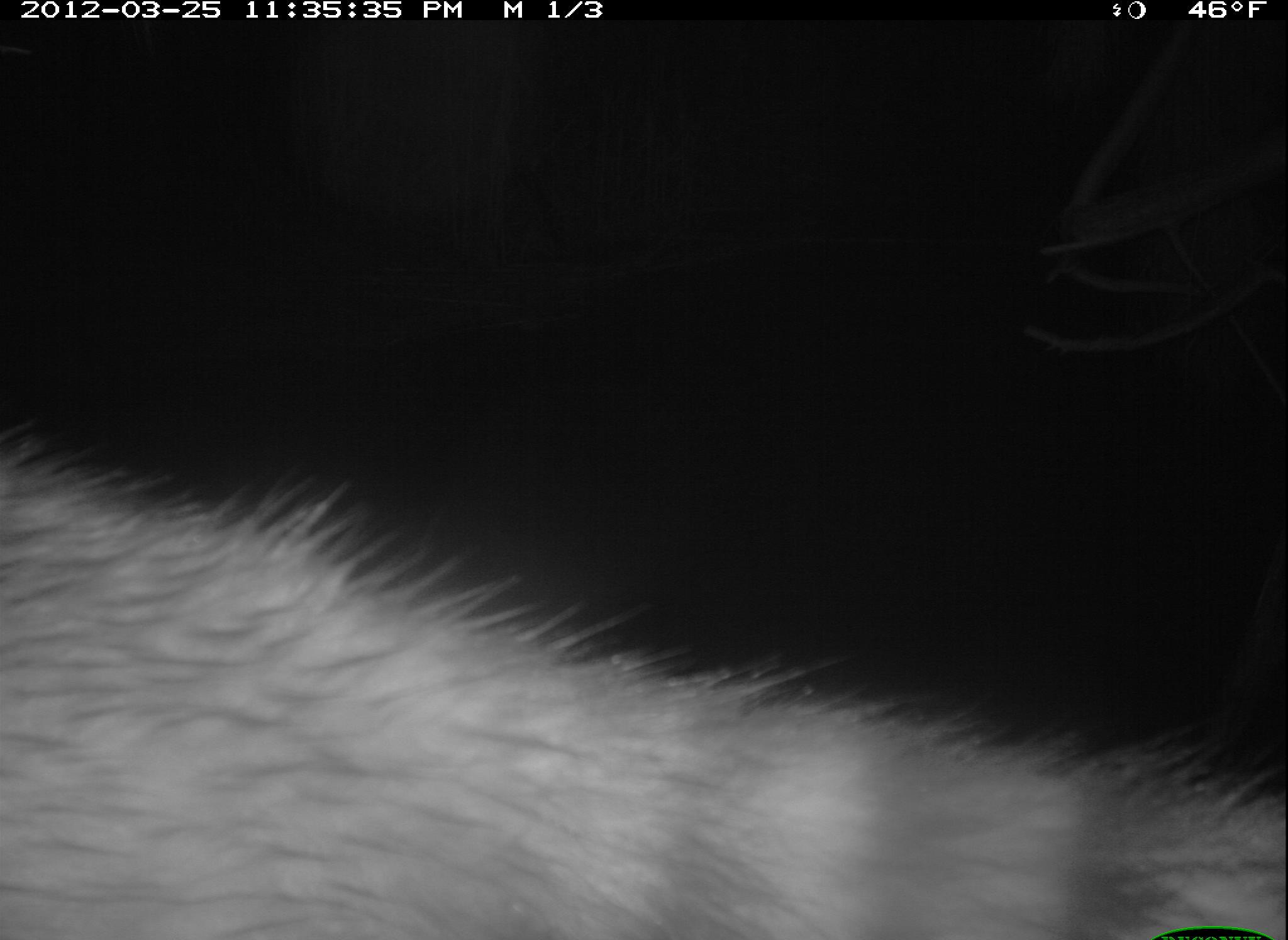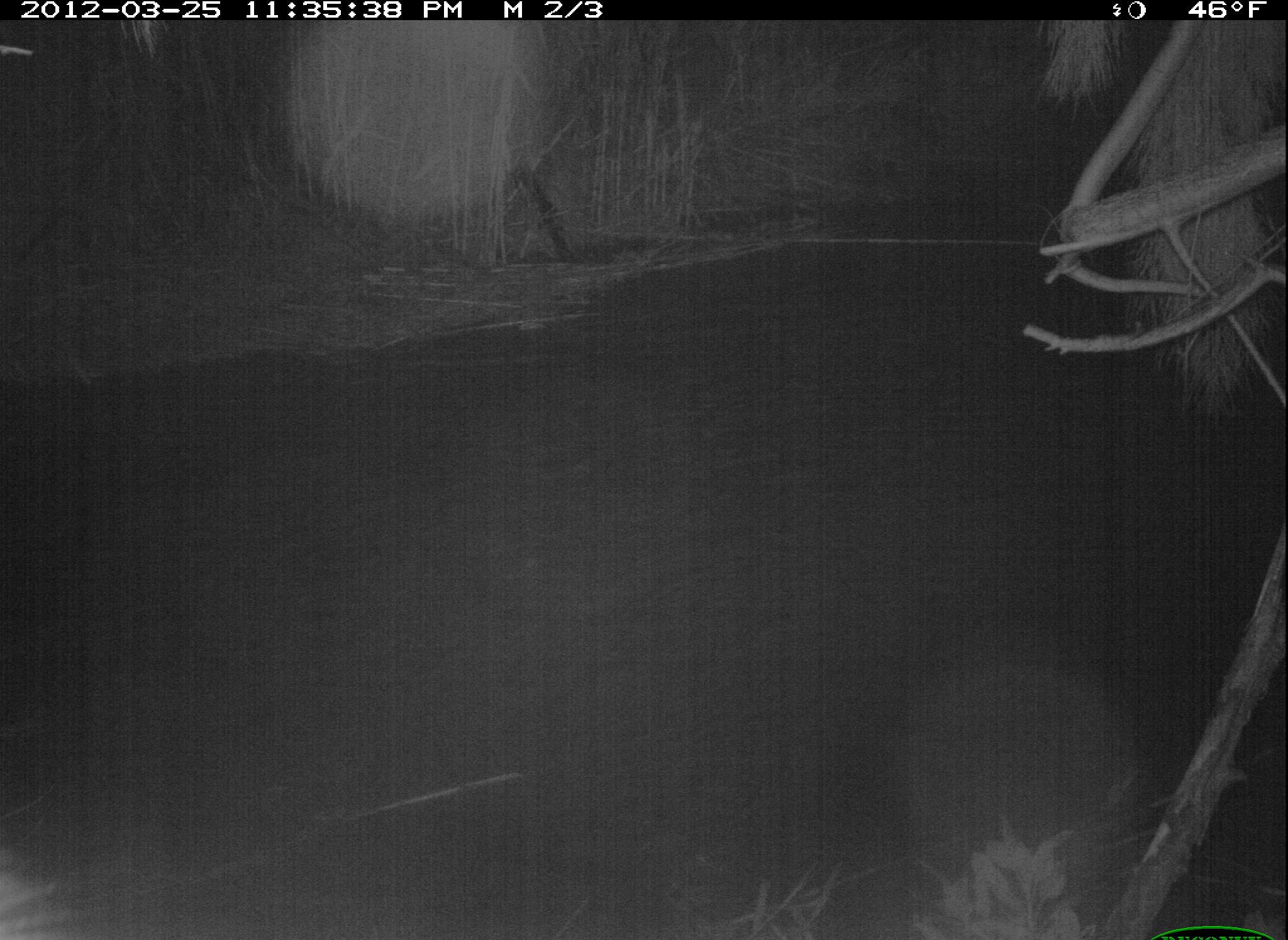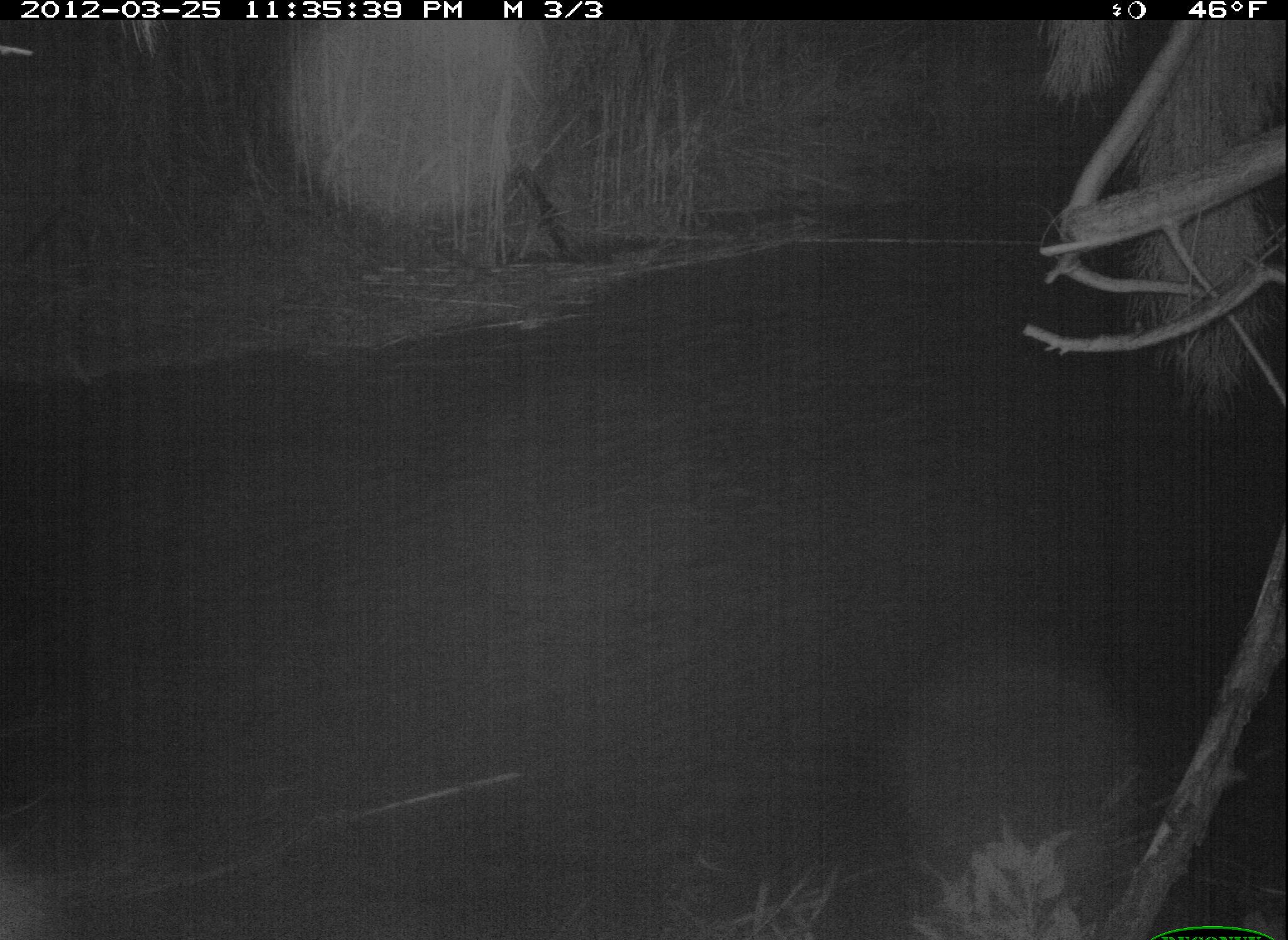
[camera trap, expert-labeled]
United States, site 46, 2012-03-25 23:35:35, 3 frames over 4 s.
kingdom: Animalia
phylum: Chordata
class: Mammalia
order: Carnivora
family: Procyonidae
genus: Procyon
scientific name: Procyon lotor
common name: raccoon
Raccoon (Procyon lotor).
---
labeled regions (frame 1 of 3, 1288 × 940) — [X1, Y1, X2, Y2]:
raccoon: [2, 398, 1282, 937]